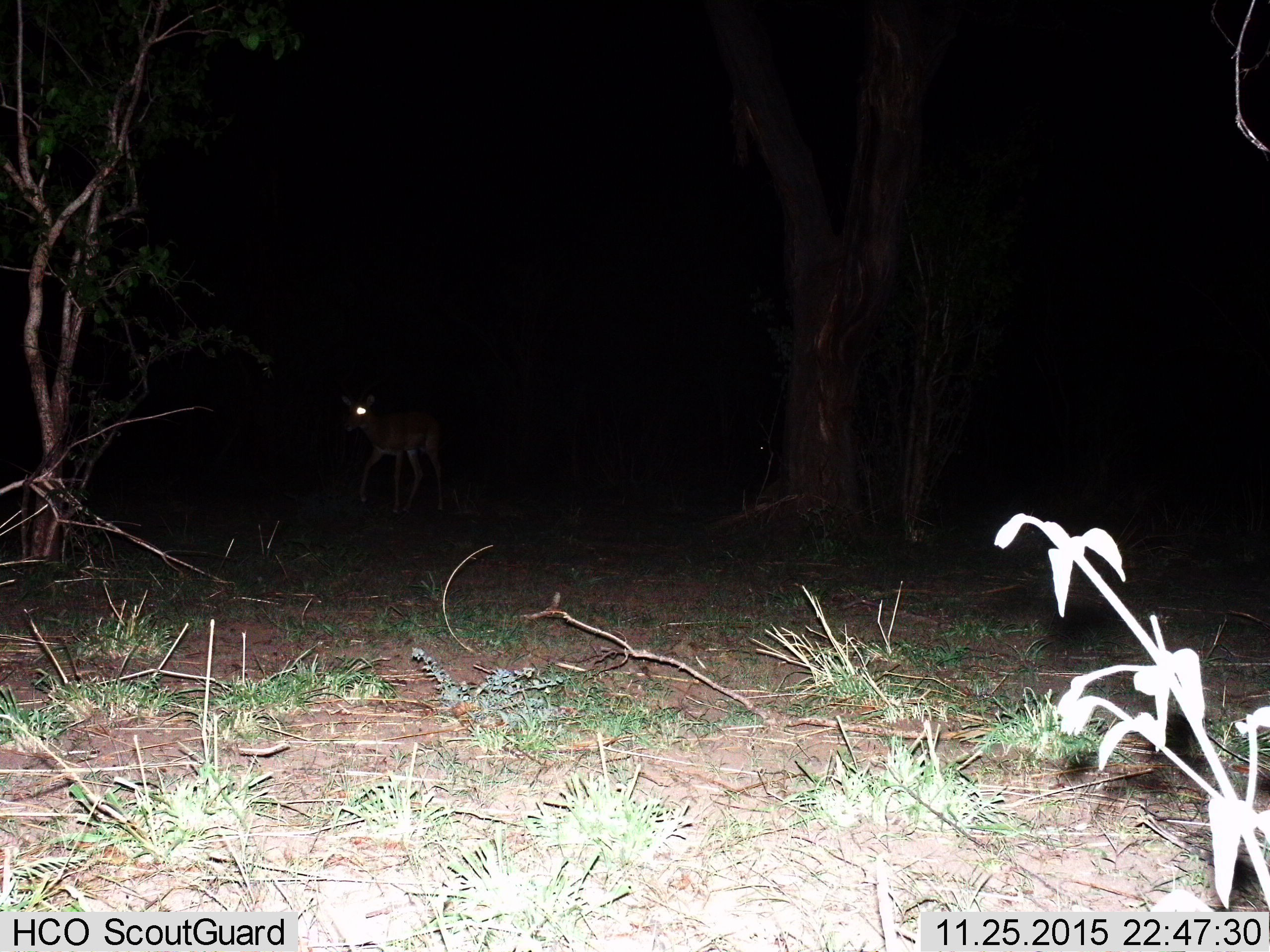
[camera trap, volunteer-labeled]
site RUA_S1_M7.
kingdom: Animalia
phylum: Chordata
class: Mammalia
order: Artiodactyla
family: Bovidae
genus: Aepyceros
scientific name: Aepyceros melampus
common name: impala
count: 1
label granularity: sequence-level